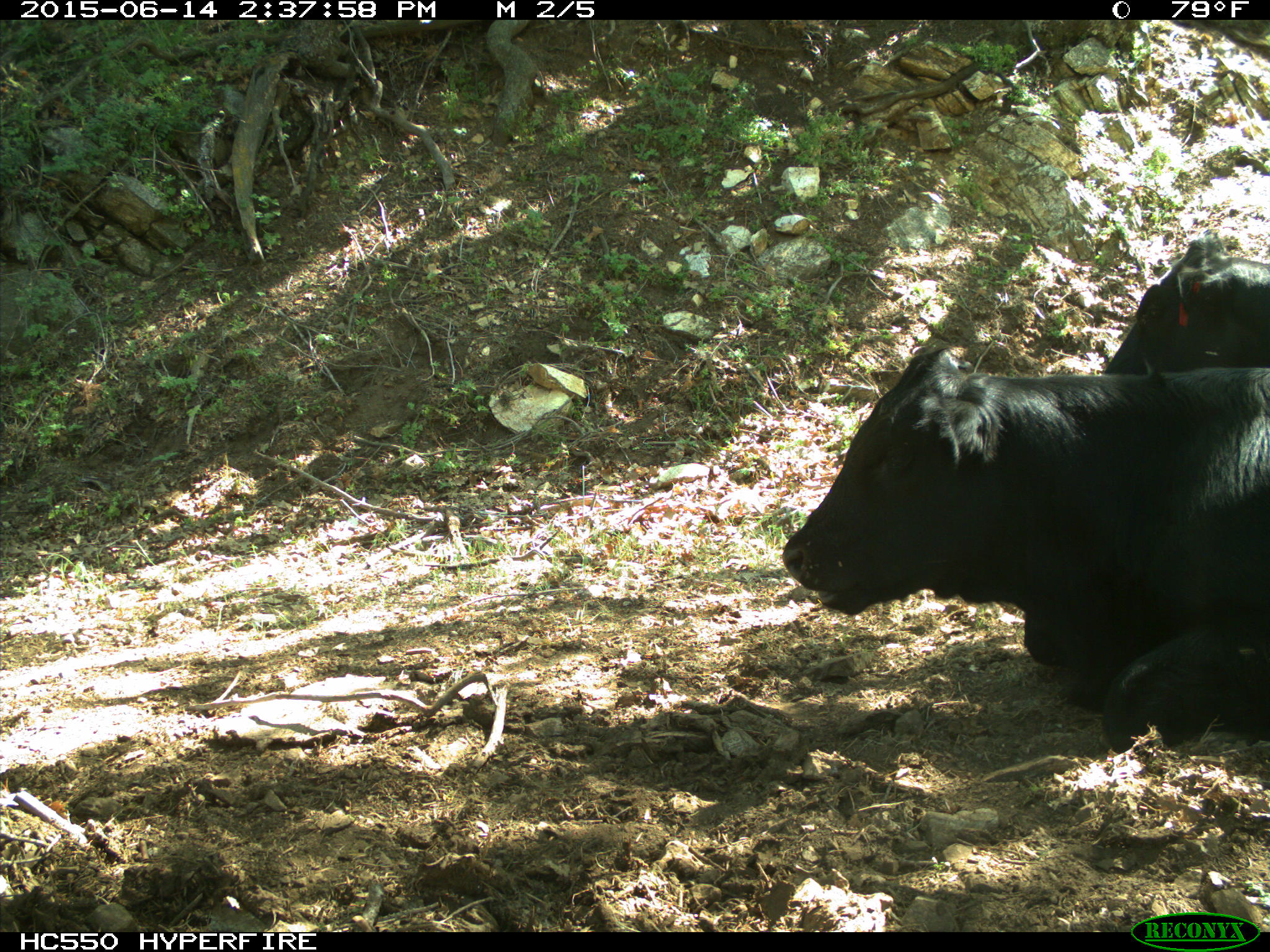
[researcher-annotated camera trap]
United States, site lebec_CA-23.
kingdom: Animalia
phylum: Chordata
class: Mammalia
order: Artiodactyla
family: Bovidae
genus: Bos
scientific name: Bos taurus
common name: domestic cow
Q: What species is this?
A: Bos taurus (domestic cow).